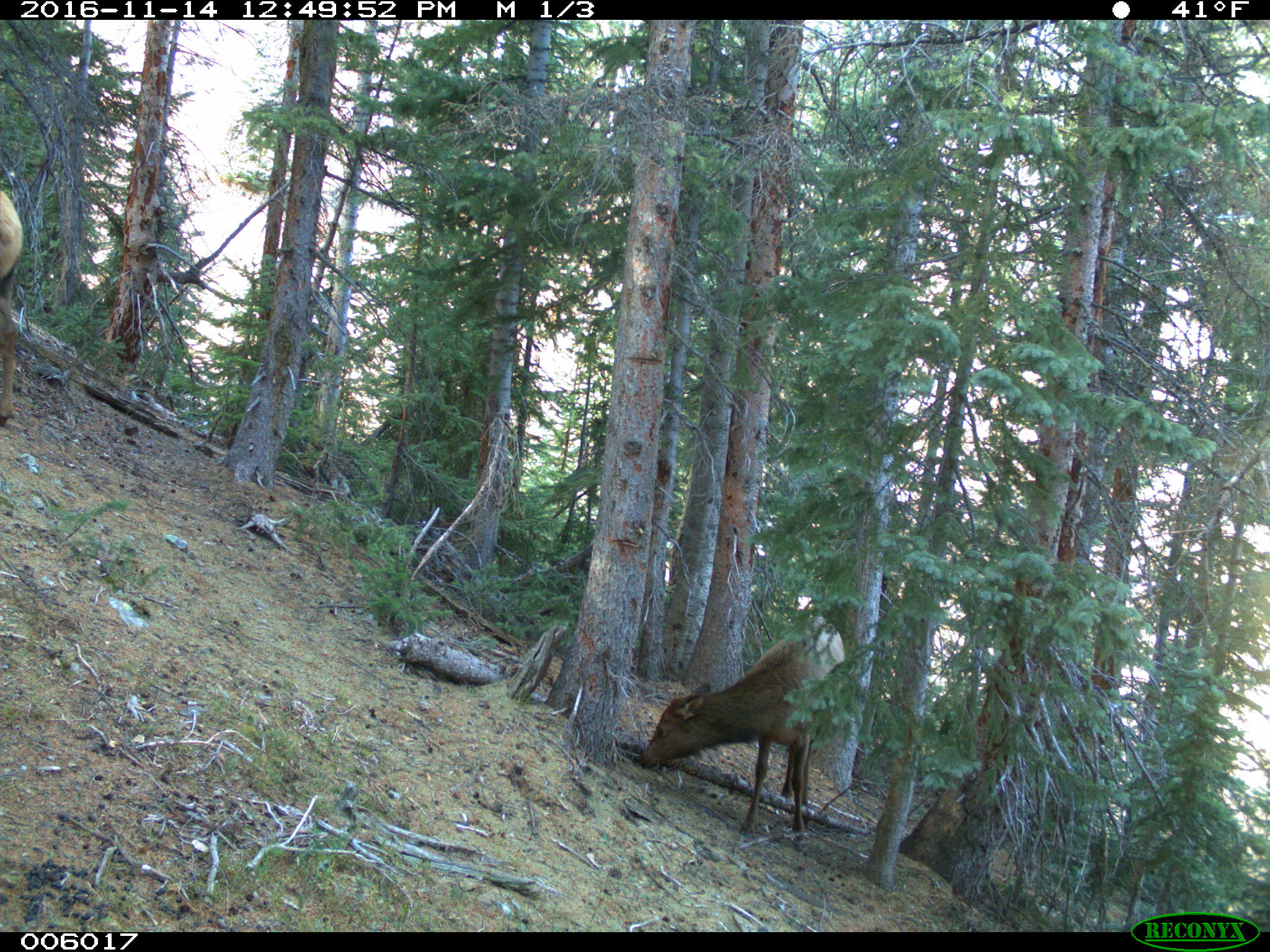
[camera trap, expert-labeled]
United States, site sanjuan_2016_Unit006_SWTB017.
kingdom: Animalia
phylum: Chordata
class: Mammalia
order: Artiodactyla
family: Cervidae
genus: Cervus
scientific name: Cervus elaphus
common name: red deer